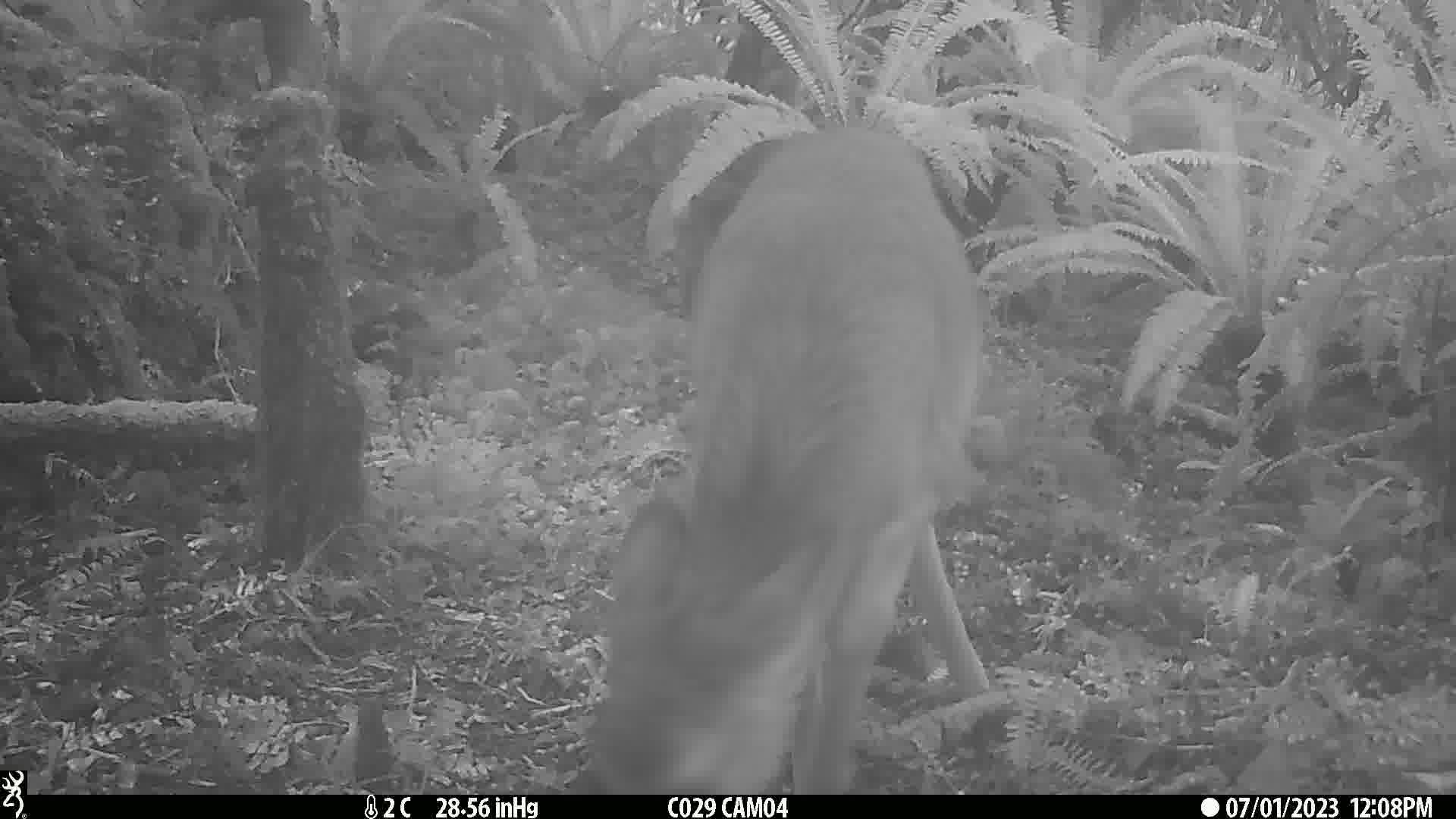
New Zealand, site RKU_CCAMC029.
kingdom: Animalia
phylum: Chordata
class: Mammalia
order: Artiodactyla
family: Cervidae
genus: Odocoileus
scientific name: Odocoileus virginianus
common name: white-tailed deer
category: white tailed deer